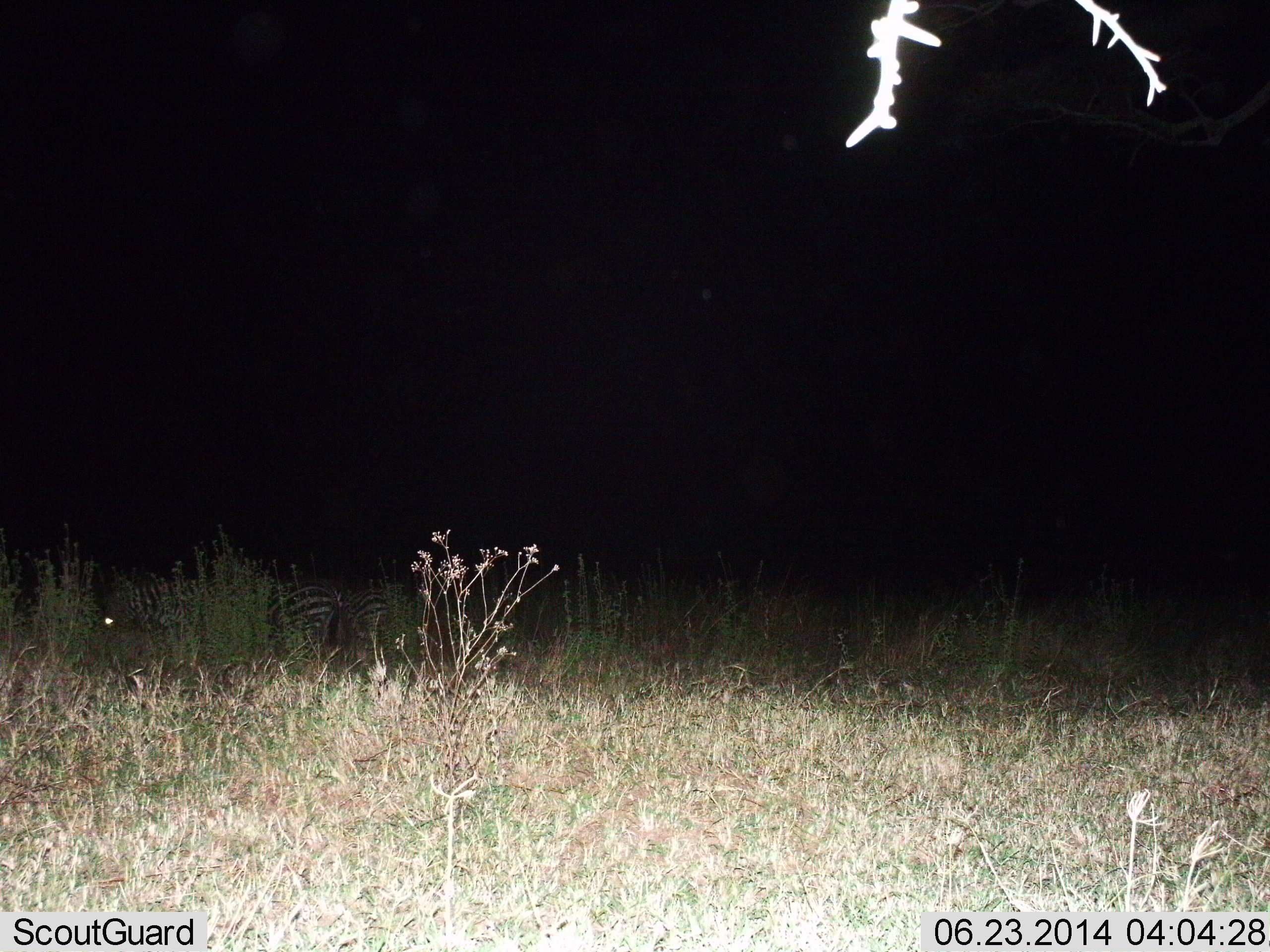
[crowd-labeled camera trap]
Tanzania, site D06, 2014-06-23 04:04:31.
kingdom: Animalia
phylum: Chordata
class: Mammalia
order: Perissodactyla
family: Equidae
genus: Equus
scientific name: Equus quagga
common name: plains zebra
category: zebra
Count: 2.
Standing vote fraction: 70%.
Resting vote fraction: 30%.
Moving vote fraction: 0%.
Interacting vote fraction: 0%.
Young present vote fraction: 0%.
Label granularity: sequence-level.